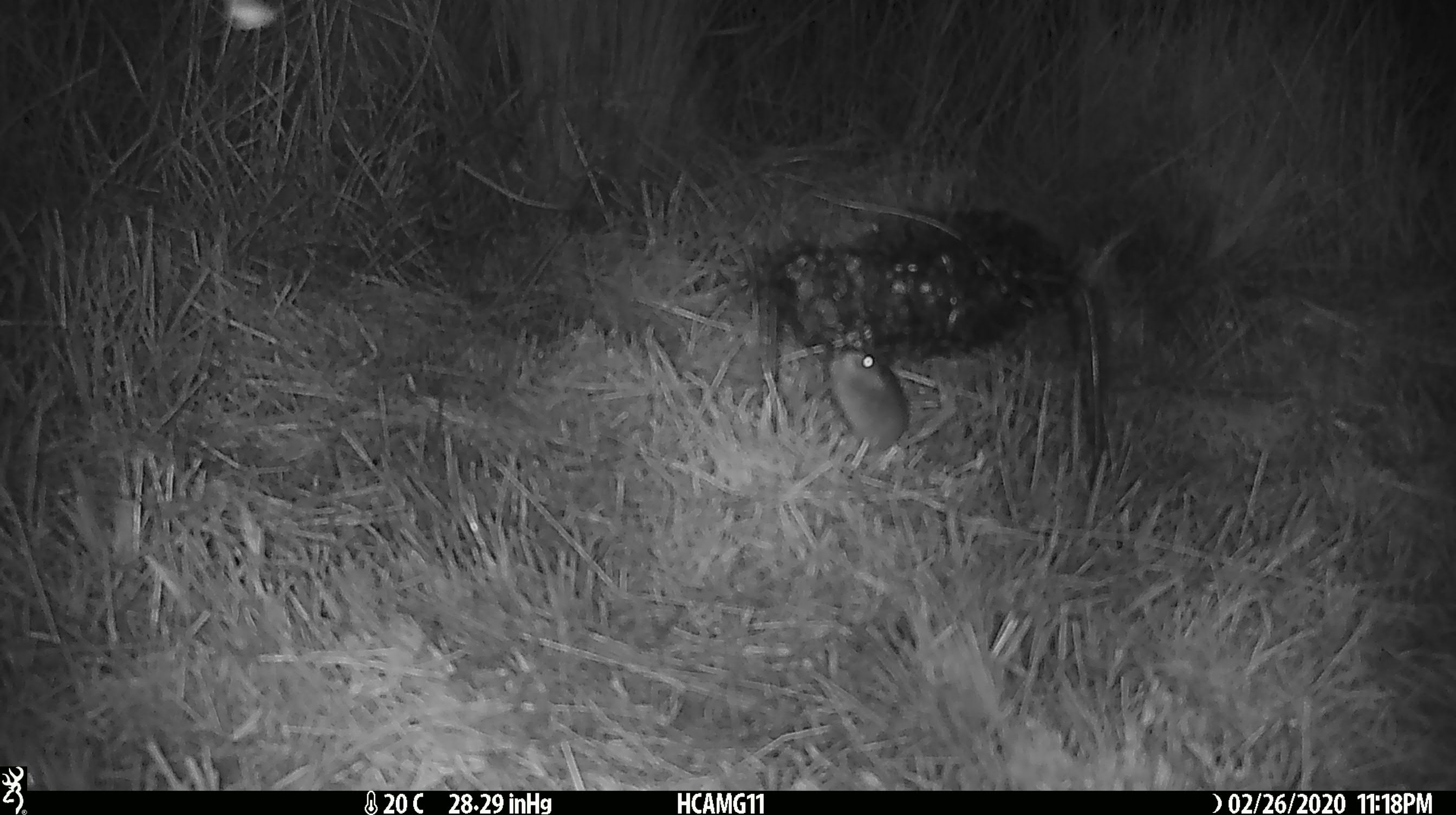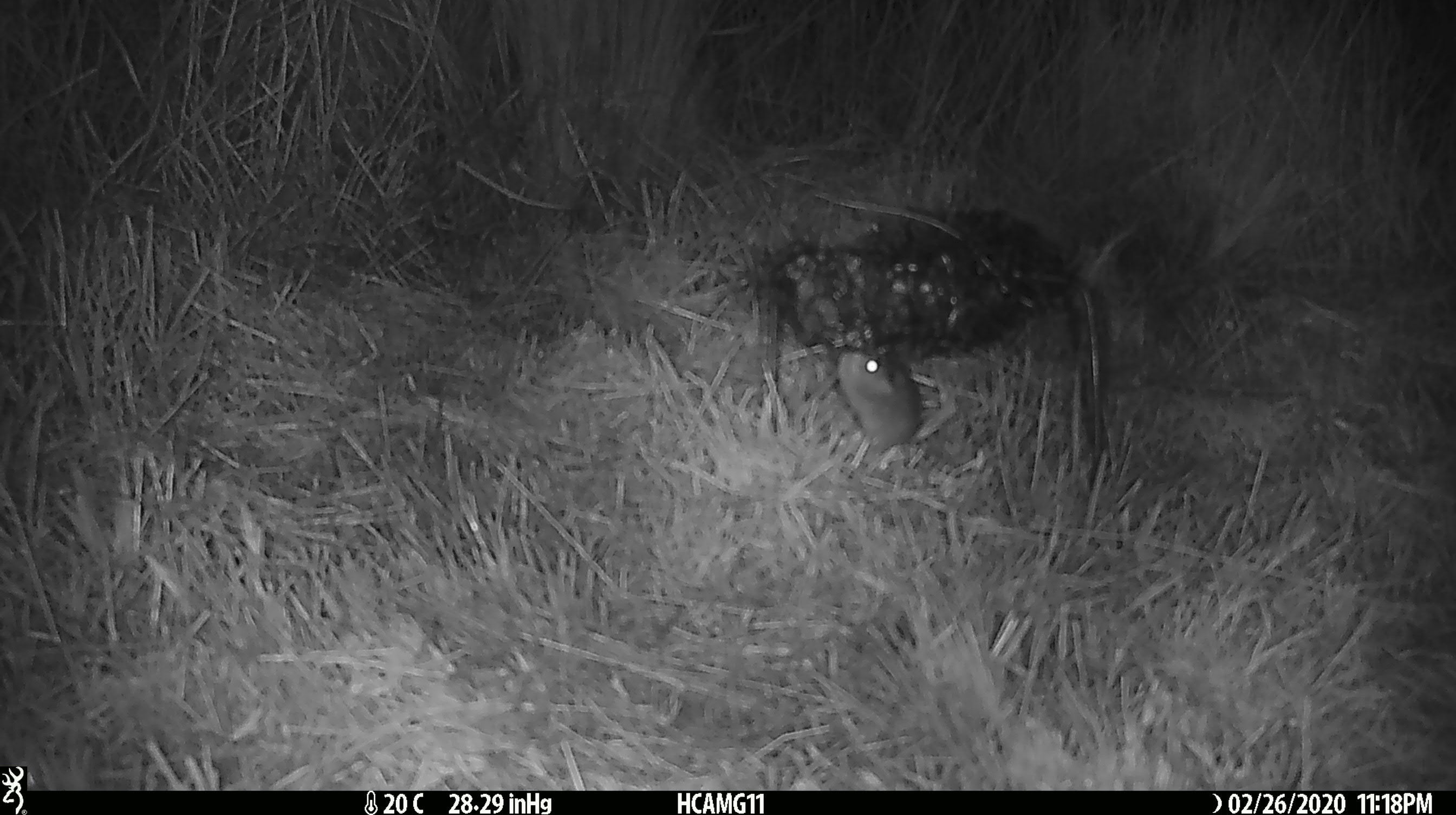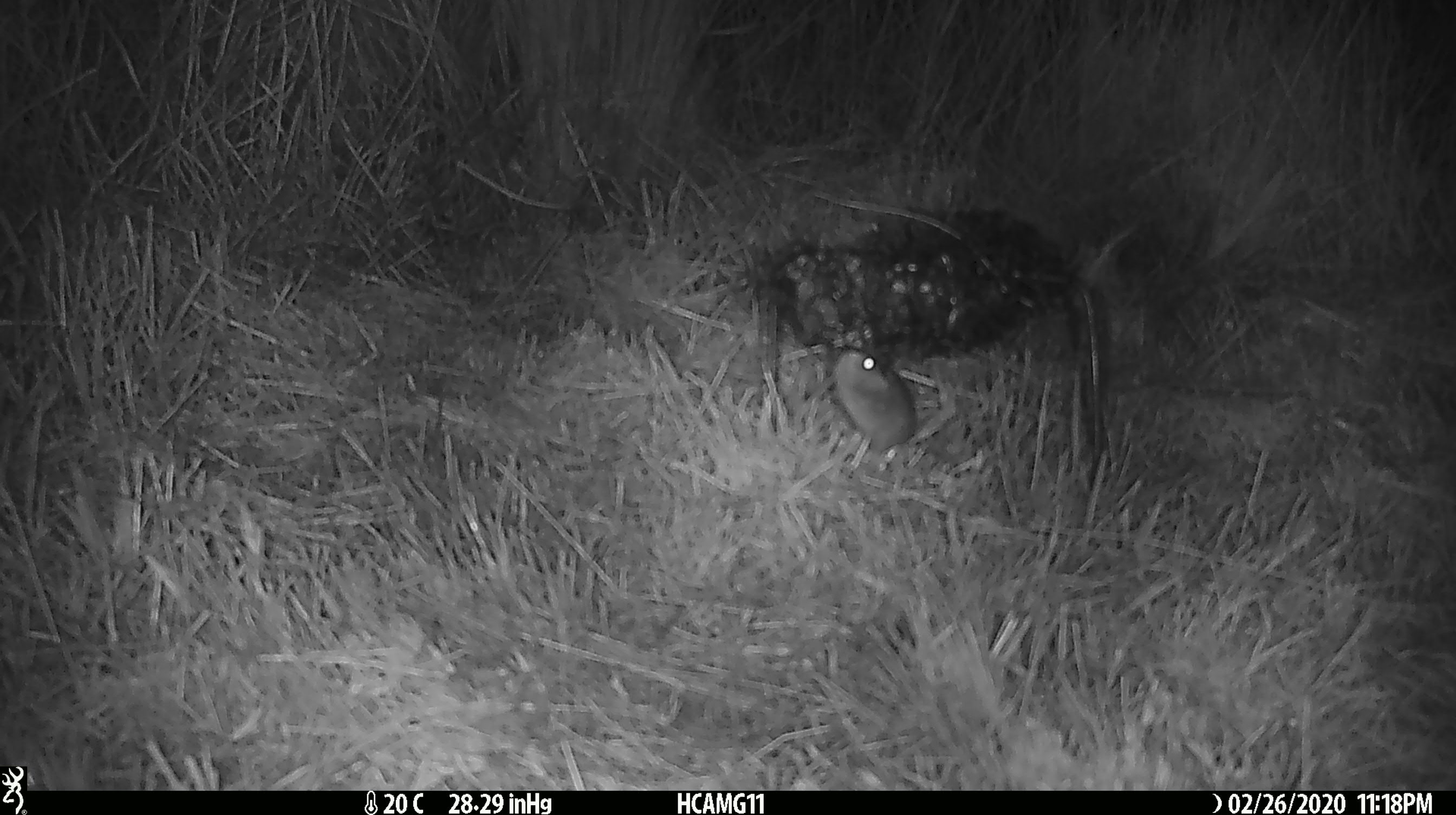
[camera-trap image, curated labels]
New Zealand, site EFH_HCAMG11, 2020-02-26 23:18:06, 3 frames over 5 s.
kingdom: Animalia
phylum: Chordata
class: Mammalia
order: Rodentia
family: Muridae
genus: Mus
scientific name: Mus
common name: mouse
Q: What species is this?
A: Mouse (Mus).